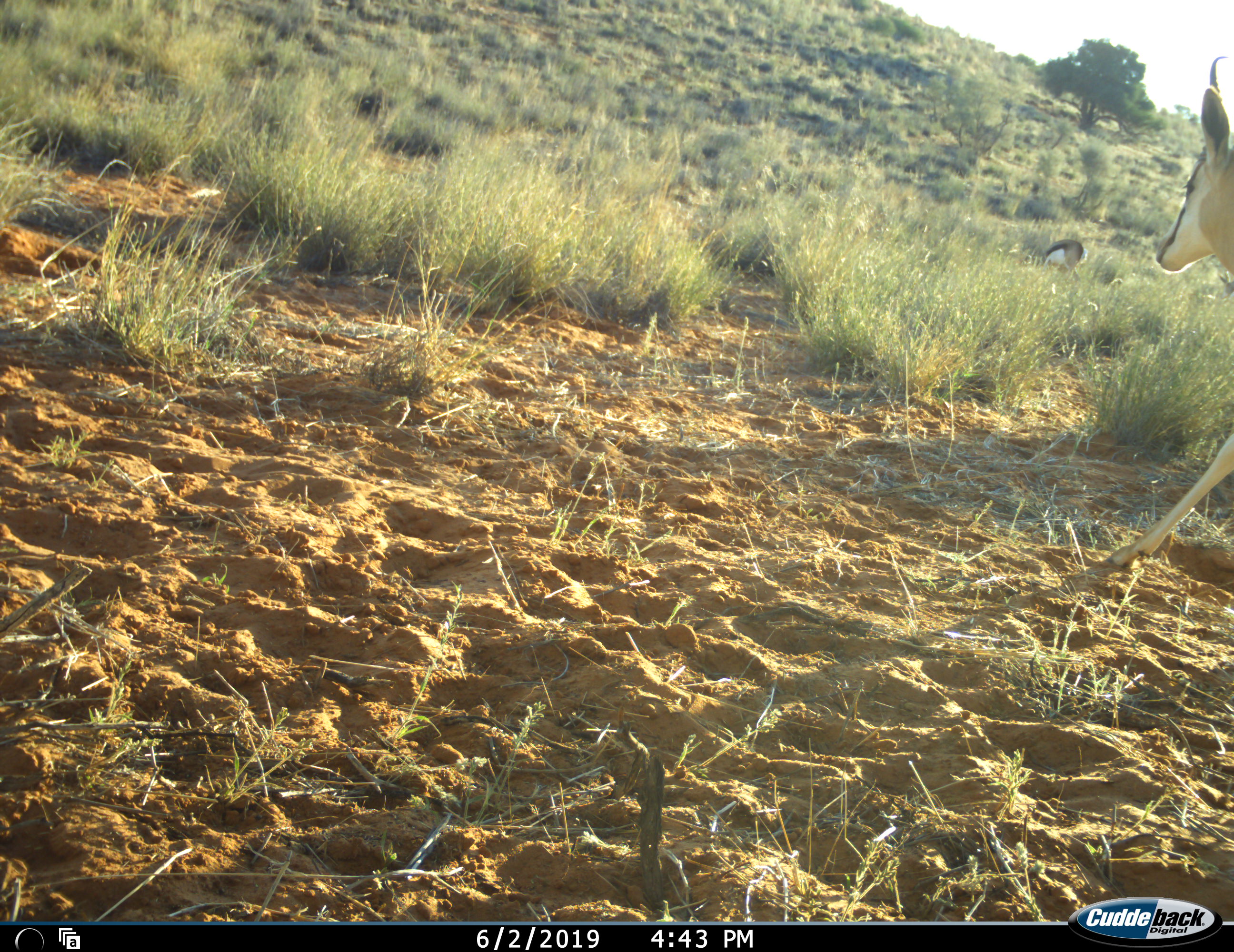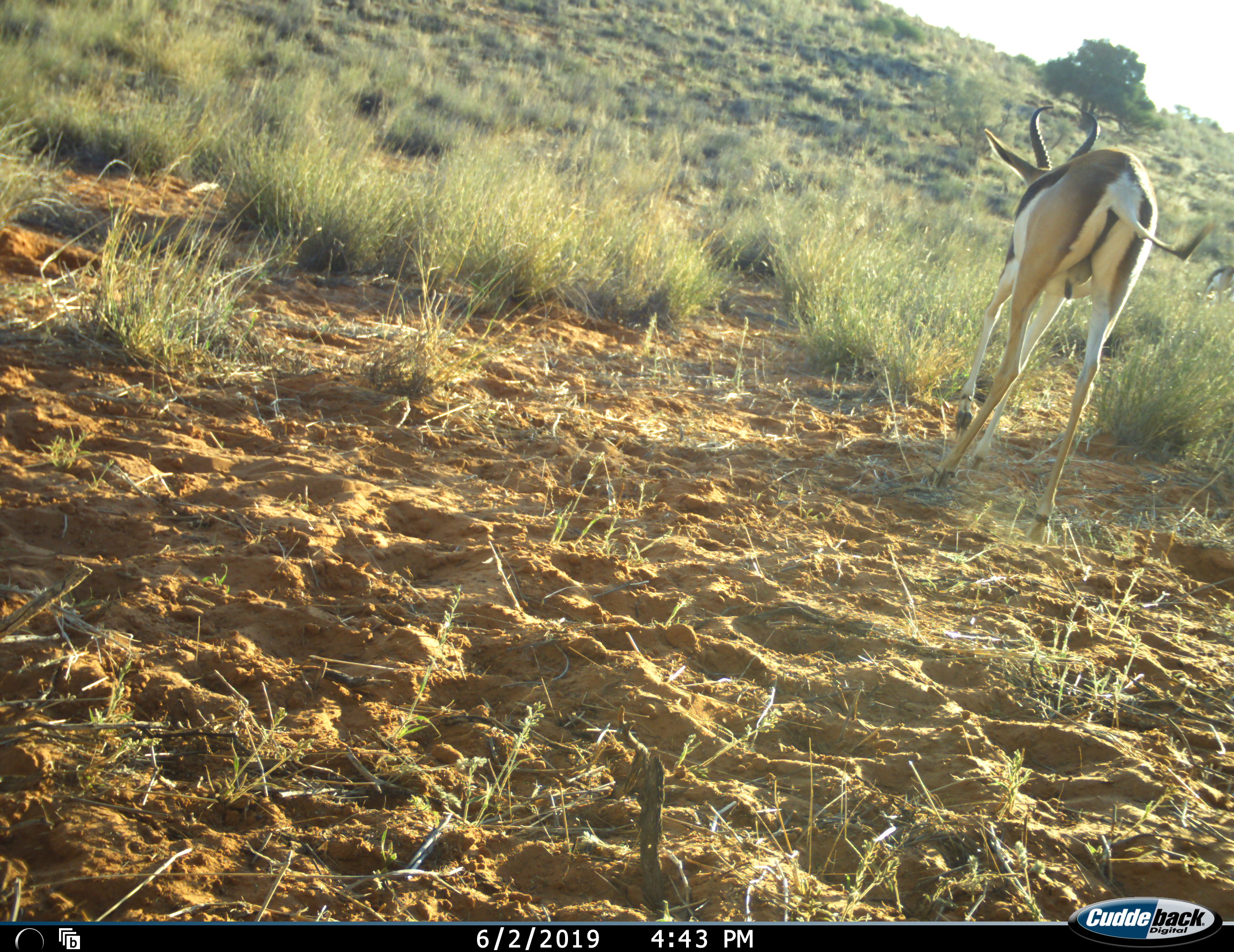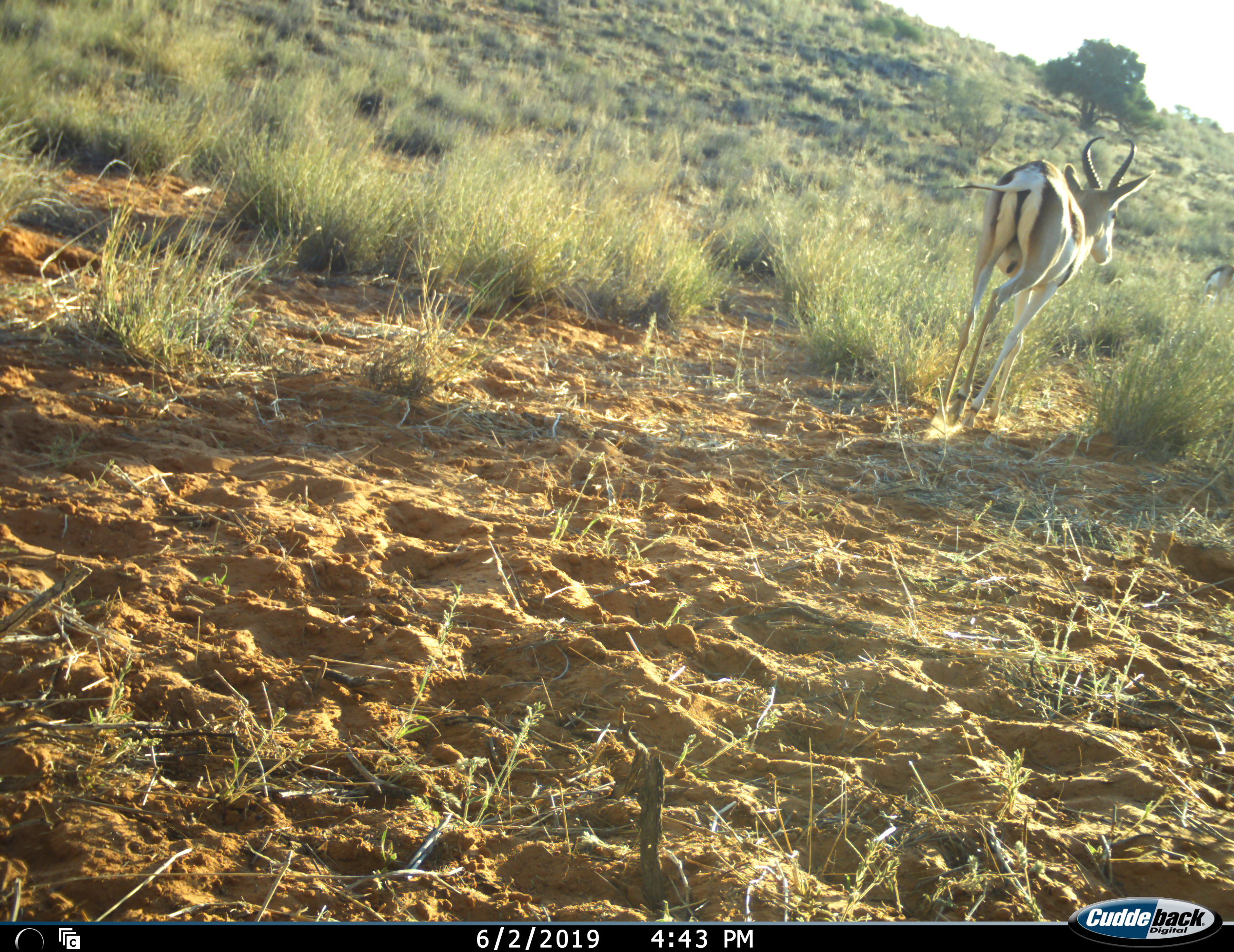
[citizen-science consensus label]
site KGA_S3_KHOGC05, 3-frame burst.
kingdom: Animalia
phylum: Chordata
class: Mammalia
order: Artiodactyla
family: Bovidae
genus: Antidorcas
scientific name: Antidorcas marsupialis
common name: springbok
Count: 2.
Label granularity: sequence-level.